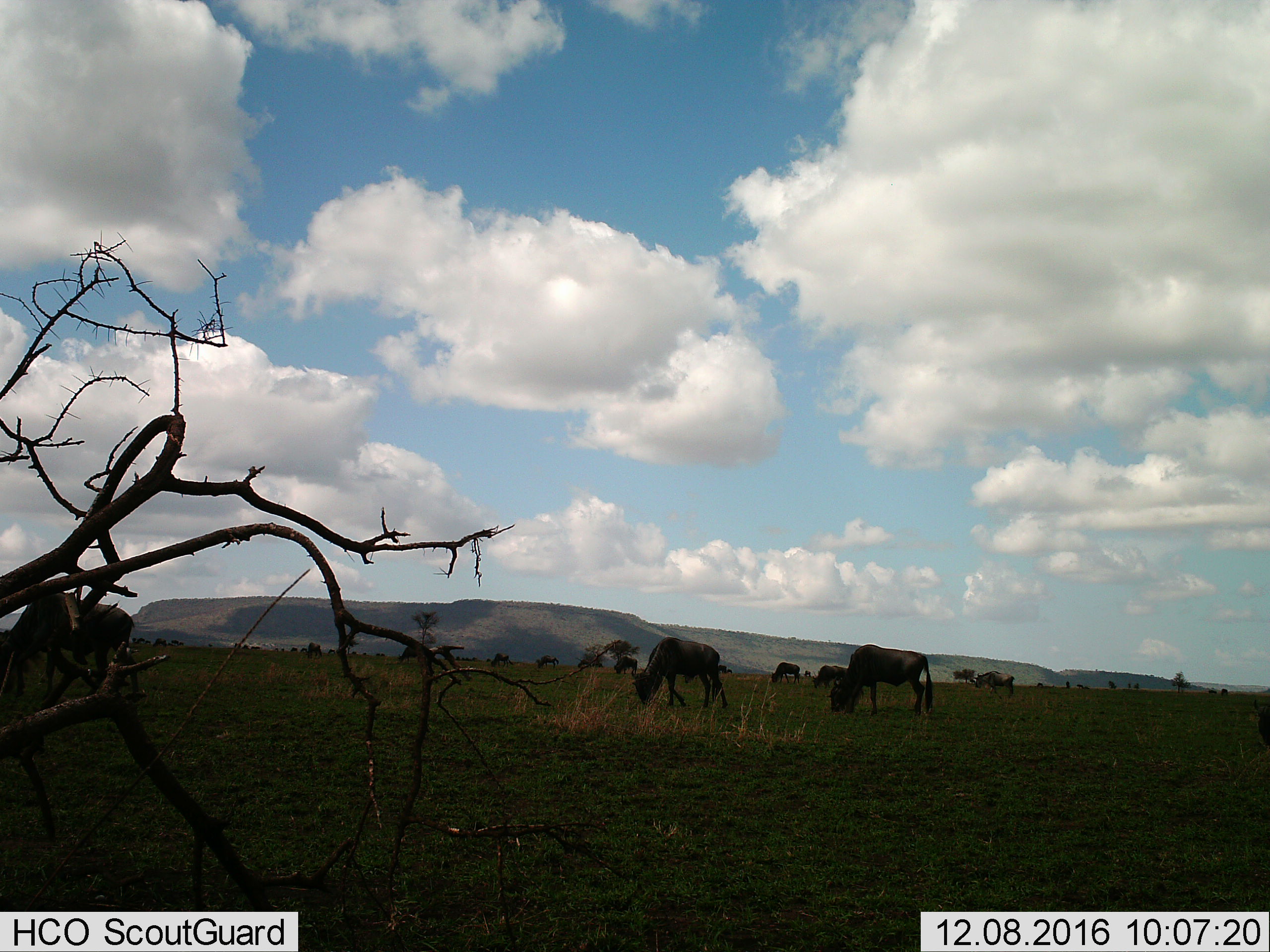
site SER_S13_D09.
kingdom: Animalia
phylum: Chordata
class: Mammalia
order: Artiodactyla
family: Bovidae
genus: Connochaetes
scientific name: Connochaetes taurinus taurinus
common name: blue wildebeest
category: wildebeestblue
Wildebeestblue (blue wildebeest) (Connochaetes taurinus taurinus), count 11-50. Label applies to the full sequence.